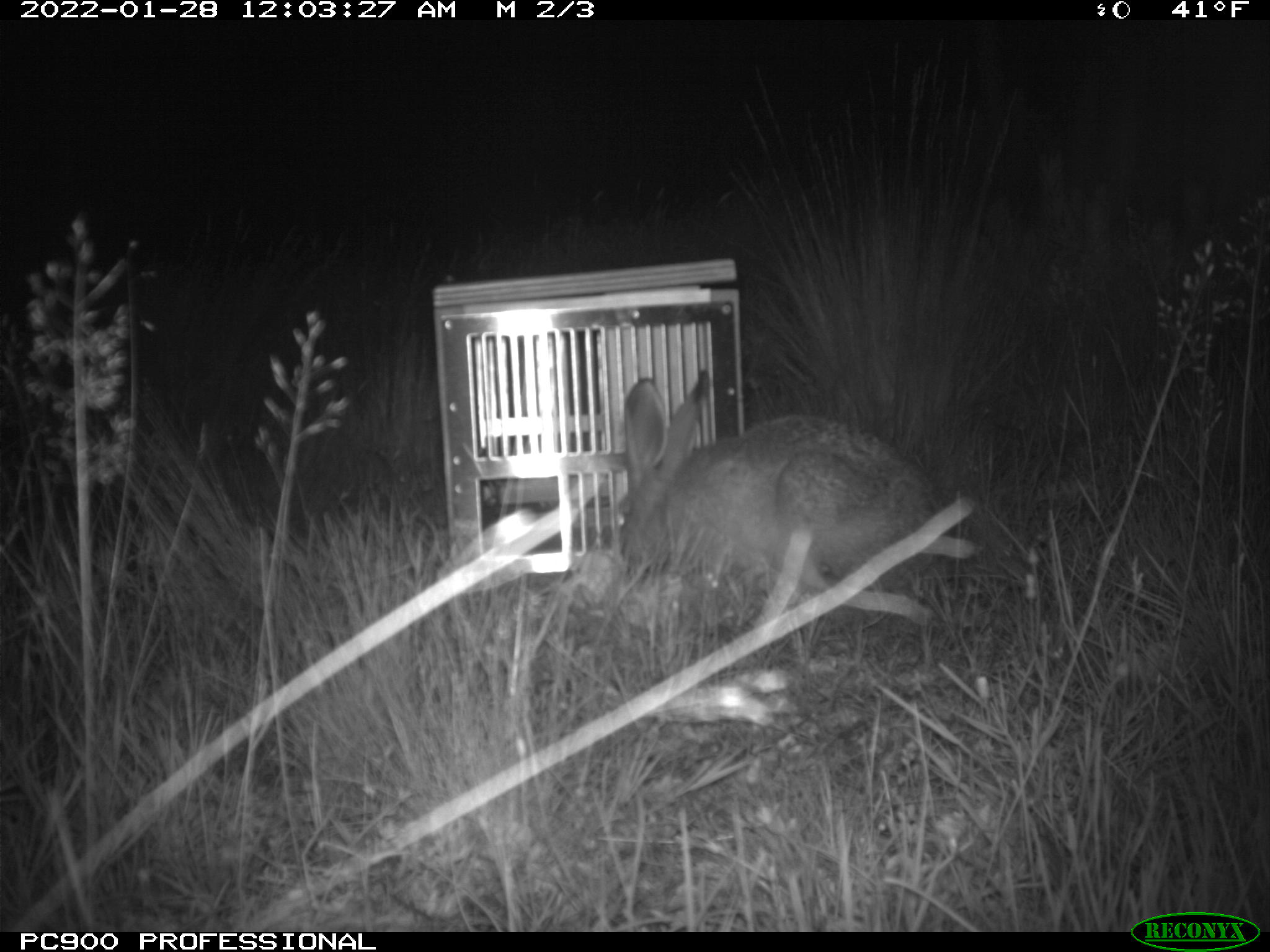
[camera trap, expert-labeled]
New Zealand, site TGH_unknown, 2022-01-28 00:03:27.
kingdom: Animalia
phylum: Chordata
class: Mammalia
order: Lagomorpha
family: Leporidae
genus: Lepus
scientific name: Lepus europaeus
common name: brown hare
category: hare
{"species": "hare (brown hare) (Lepus europaeus)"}